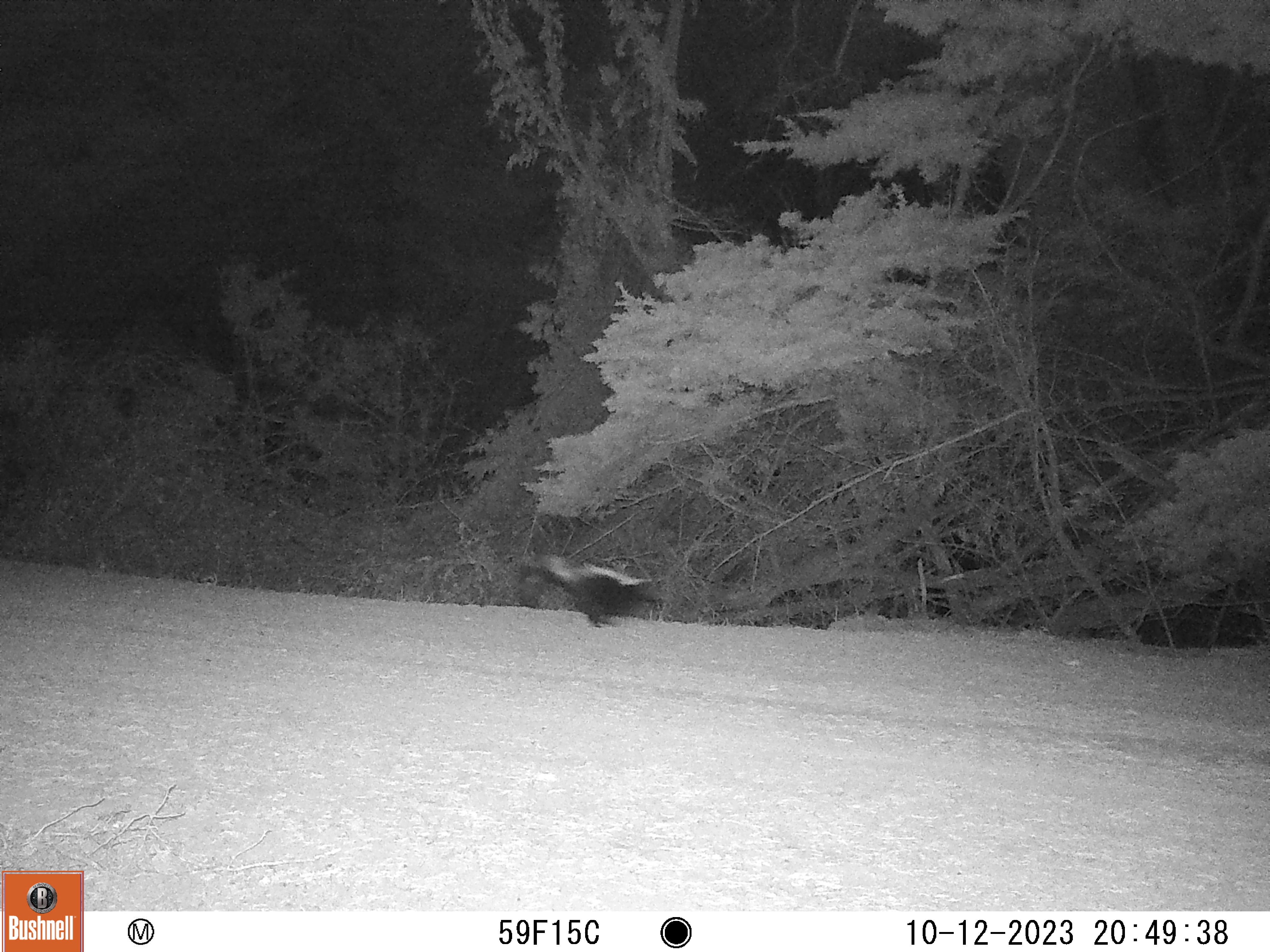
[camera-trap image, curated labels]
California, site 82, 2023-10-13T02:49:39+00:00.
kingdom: Animalia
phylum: Chordata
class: Mammalia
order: Carnivora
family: Mephitidae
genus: Mephitis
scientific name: Mephitis mephitis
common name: striped skunk